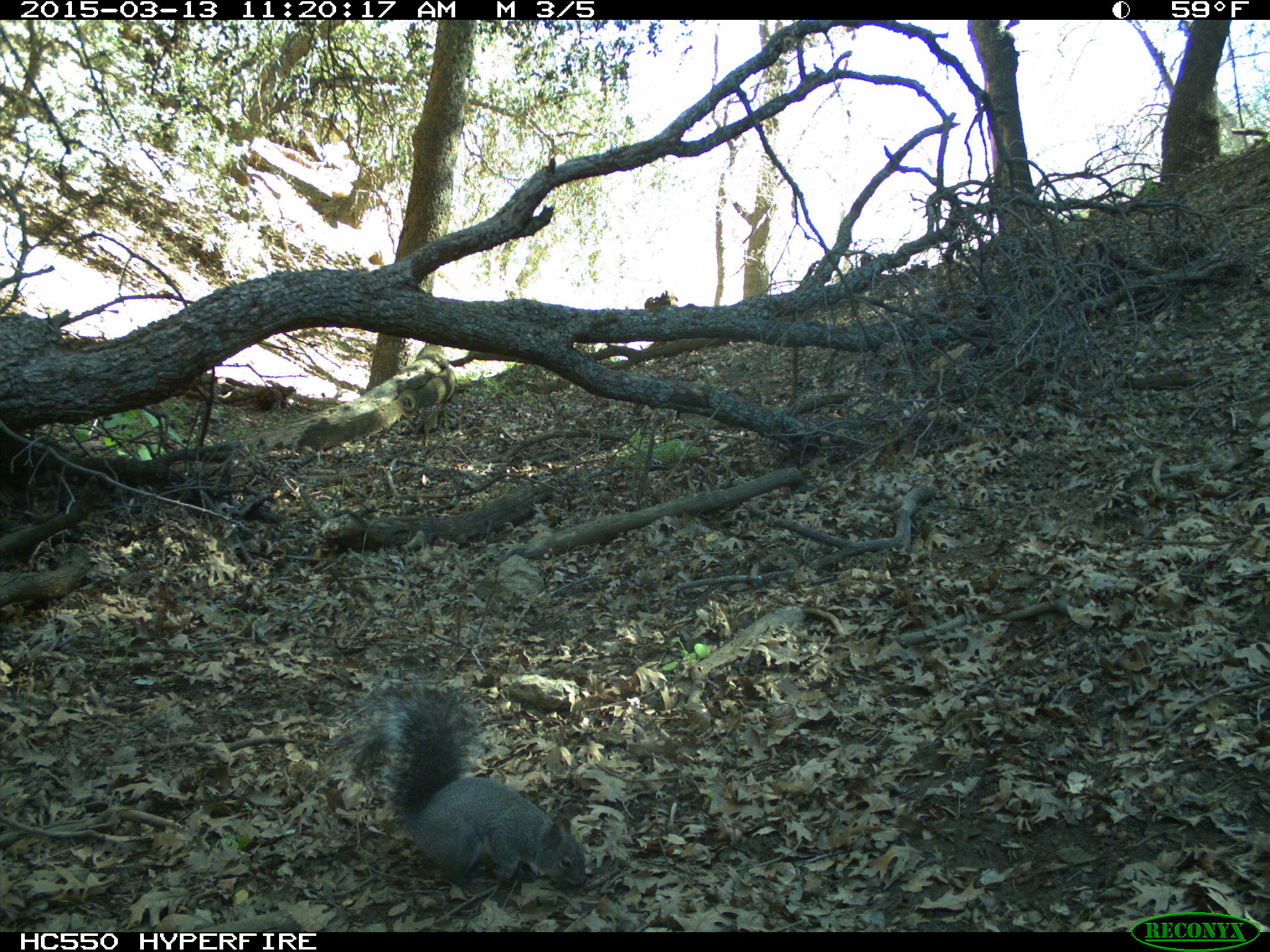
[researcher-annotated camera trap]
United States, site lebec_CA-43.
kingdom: Animalia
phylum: Chordata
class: Mammalia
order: Rodentia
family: Sciuridae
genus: Sciurus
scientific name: Sciurus carolinensis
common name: eastern gray squirrel